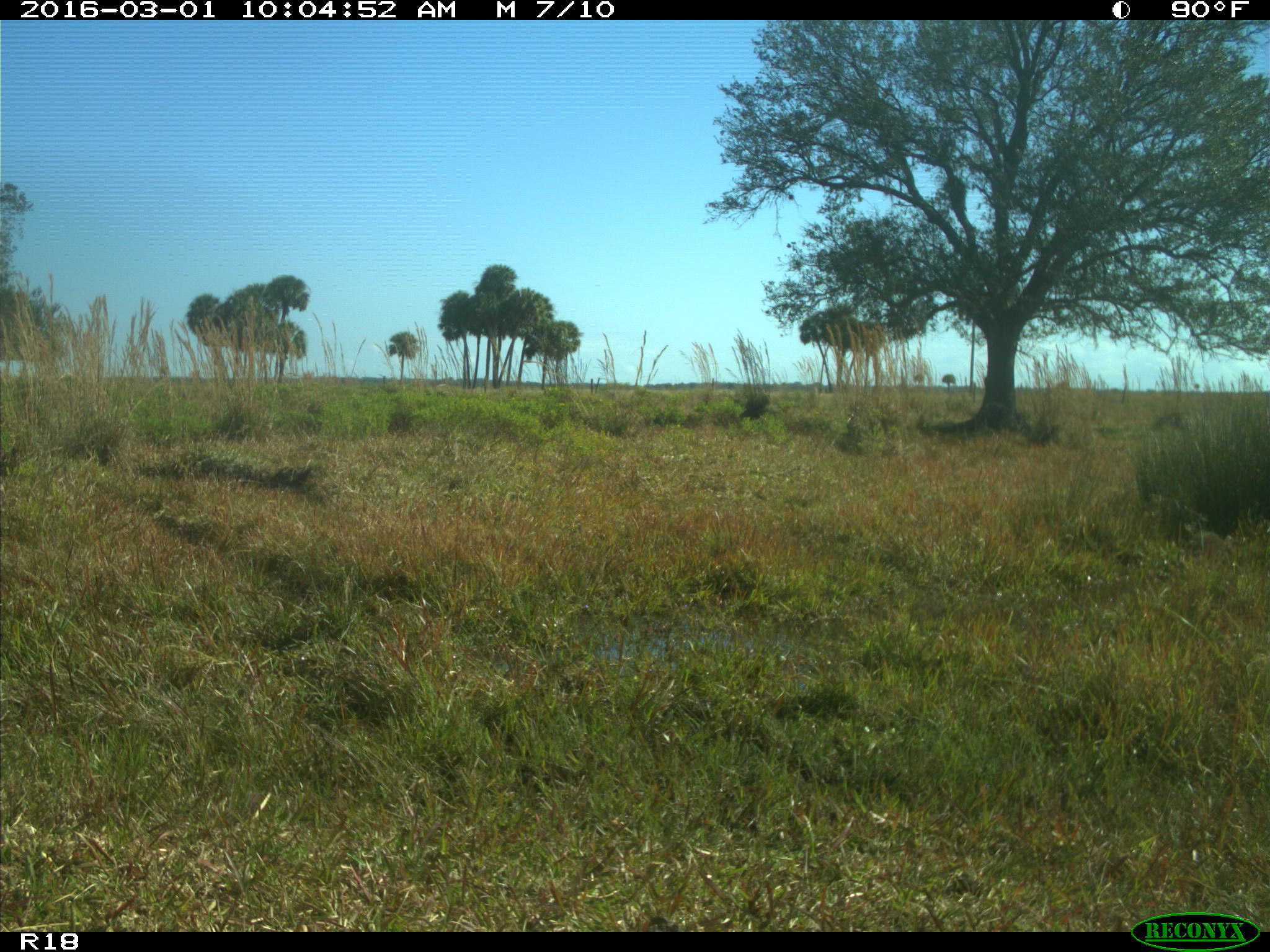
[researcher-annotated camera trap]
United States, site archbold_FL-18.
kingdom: Animalia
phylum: Chordata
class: Mammalia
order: Carnivora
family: Procyonidae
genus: Procyon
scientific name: Procyon lotor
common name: common raccoon